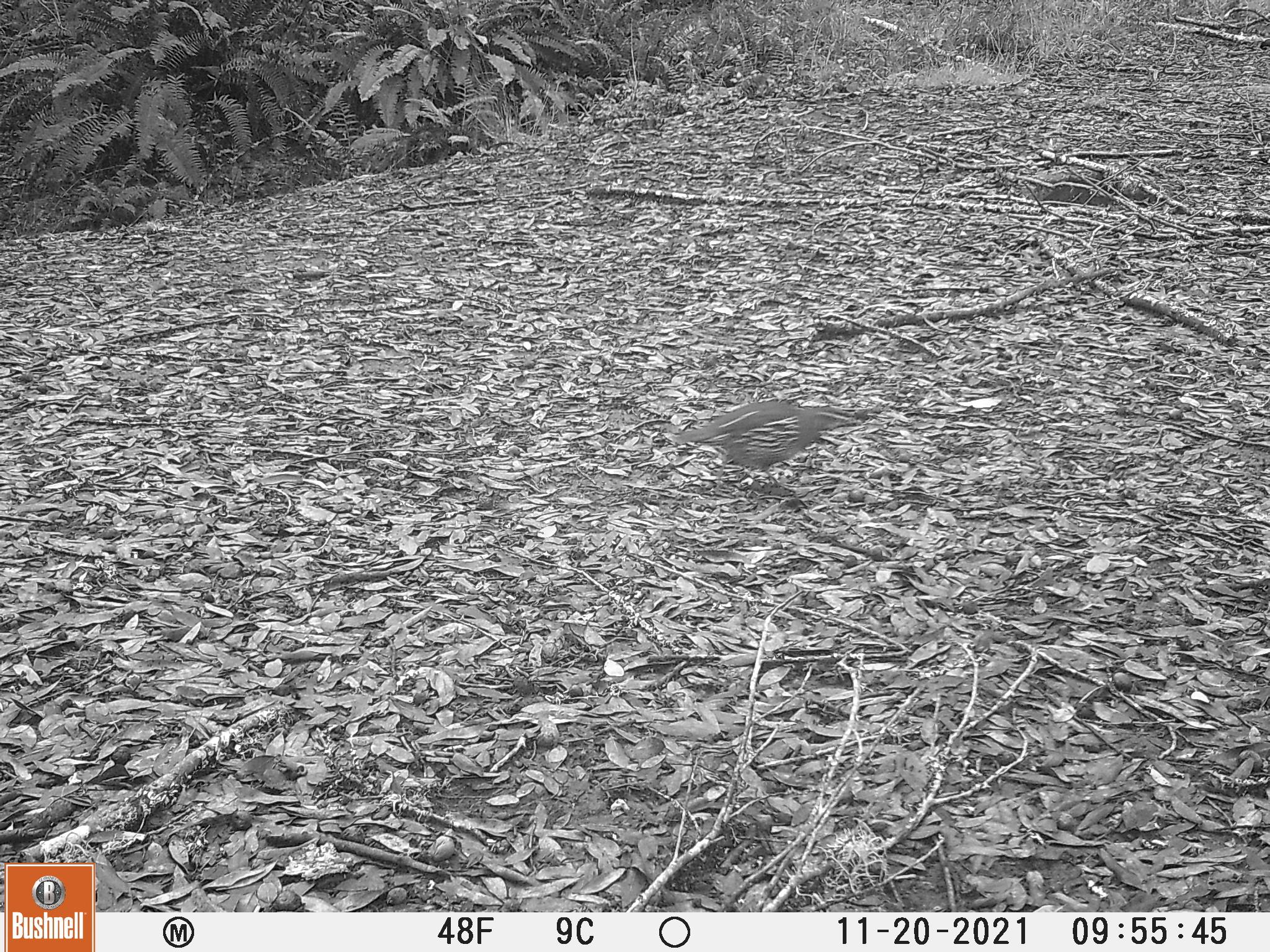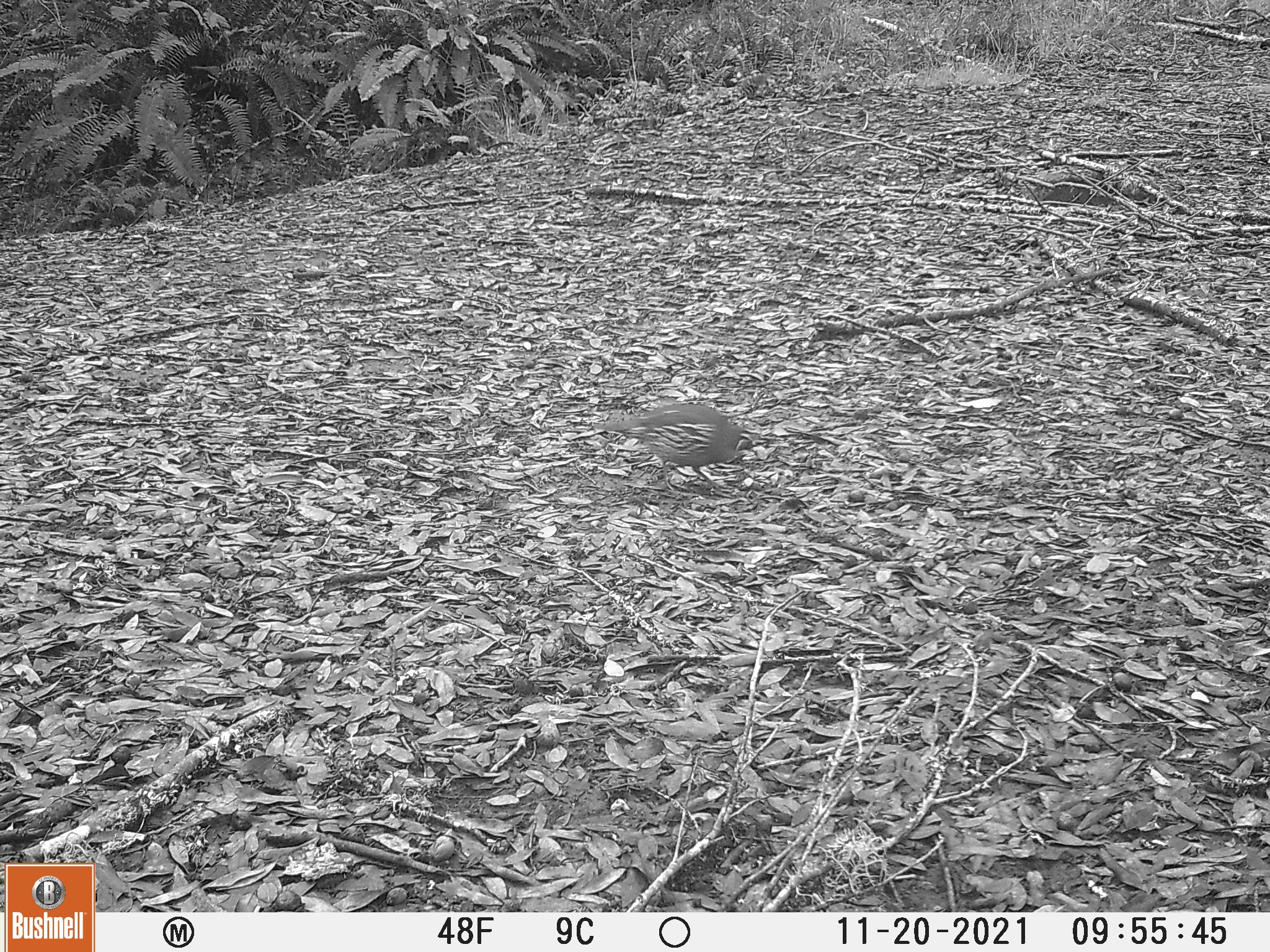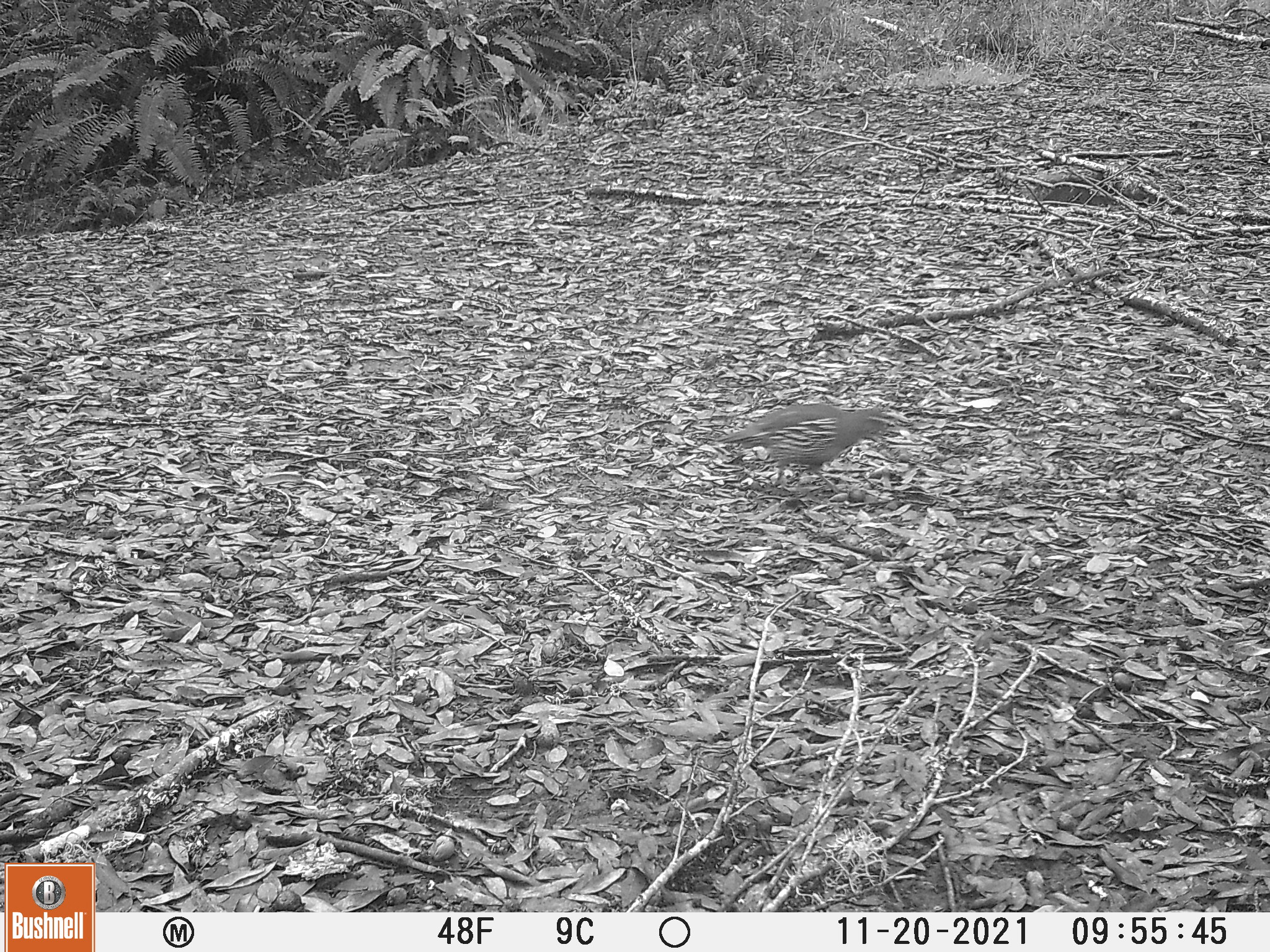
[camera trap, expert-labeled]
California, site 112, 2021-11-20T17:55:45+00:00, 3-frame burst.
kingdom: Animalia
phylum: Chordata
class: Aves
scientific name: Aves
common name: bird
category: unknown bird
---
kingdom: Animalia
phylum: Chordata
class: Aves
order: Galliformes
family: Odontophoridae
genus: Callipepla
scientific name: Callipepla californica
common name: california quail